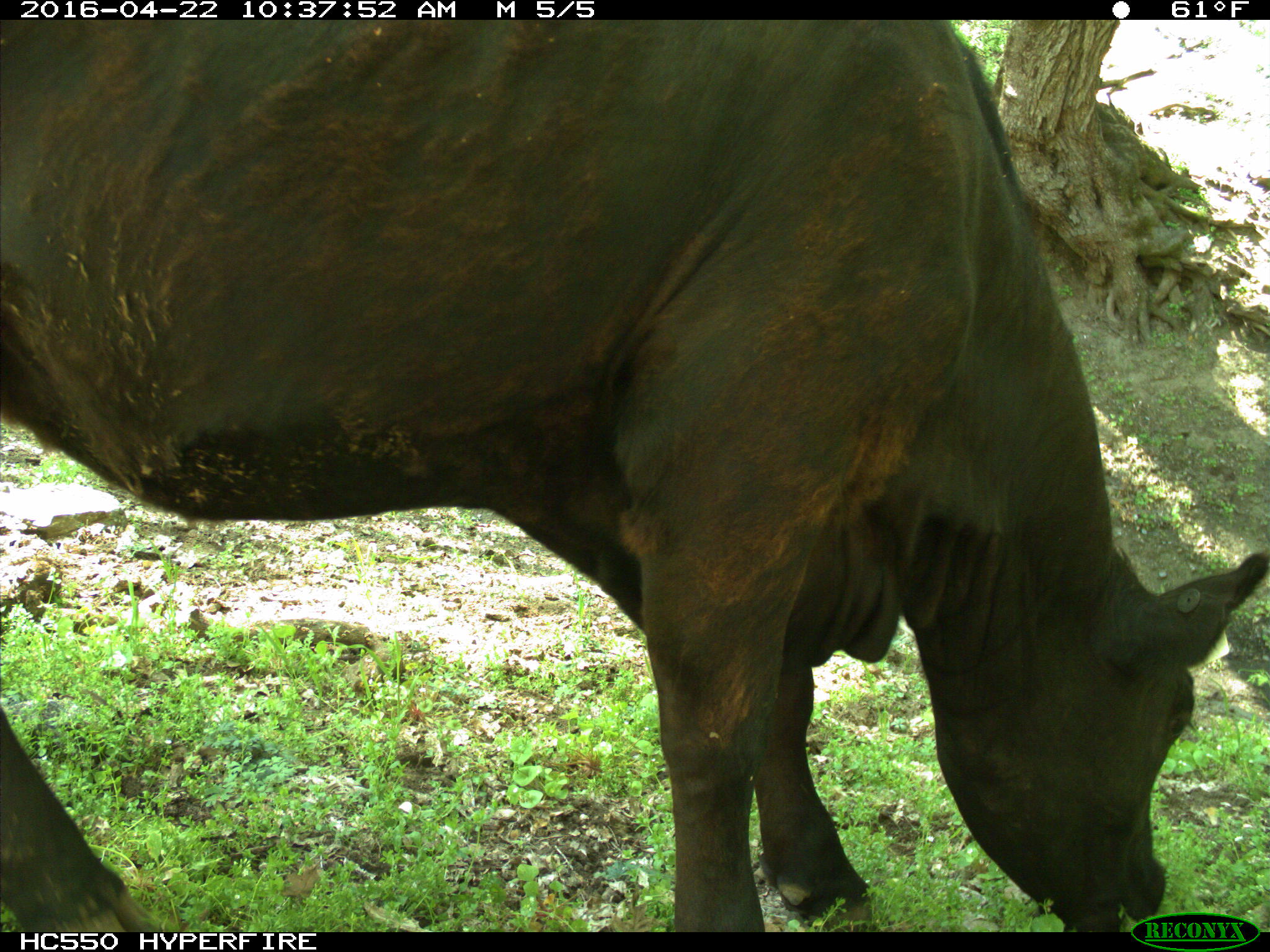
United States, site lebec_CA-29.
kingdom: Animalia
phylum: Chordata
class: Mammalia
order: Artiodactyla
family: Bovidae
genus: Bos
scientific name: Bos taurus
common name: domestic cow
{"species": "Bos taurus (domestic cow)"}